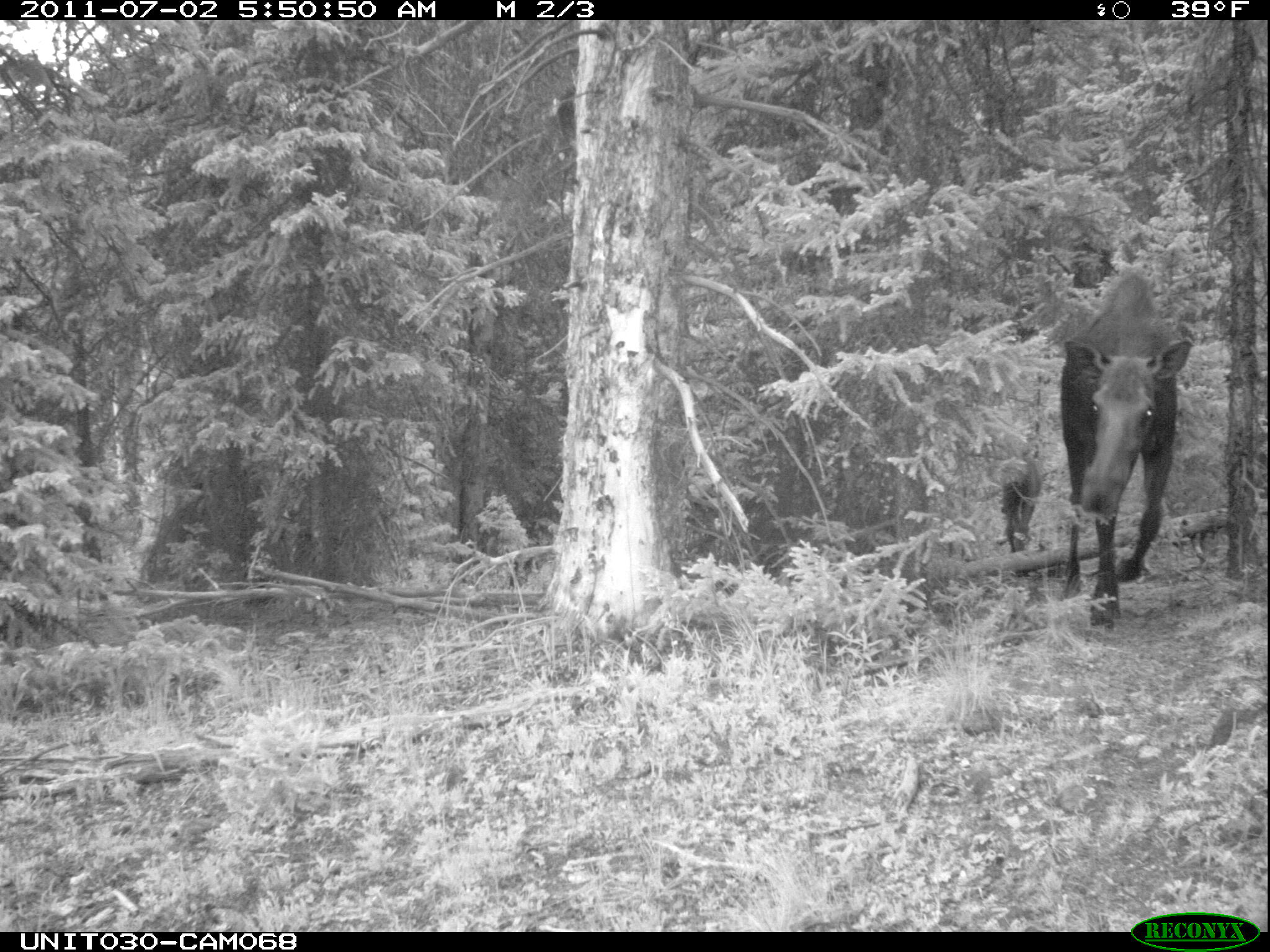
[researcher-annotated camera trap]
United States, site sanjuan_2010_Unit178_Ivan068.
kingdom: Animalia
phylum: Chordata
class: Mammalia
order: Artiodactyla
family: Cervidae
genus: Alces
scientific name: Alces alces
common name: moose